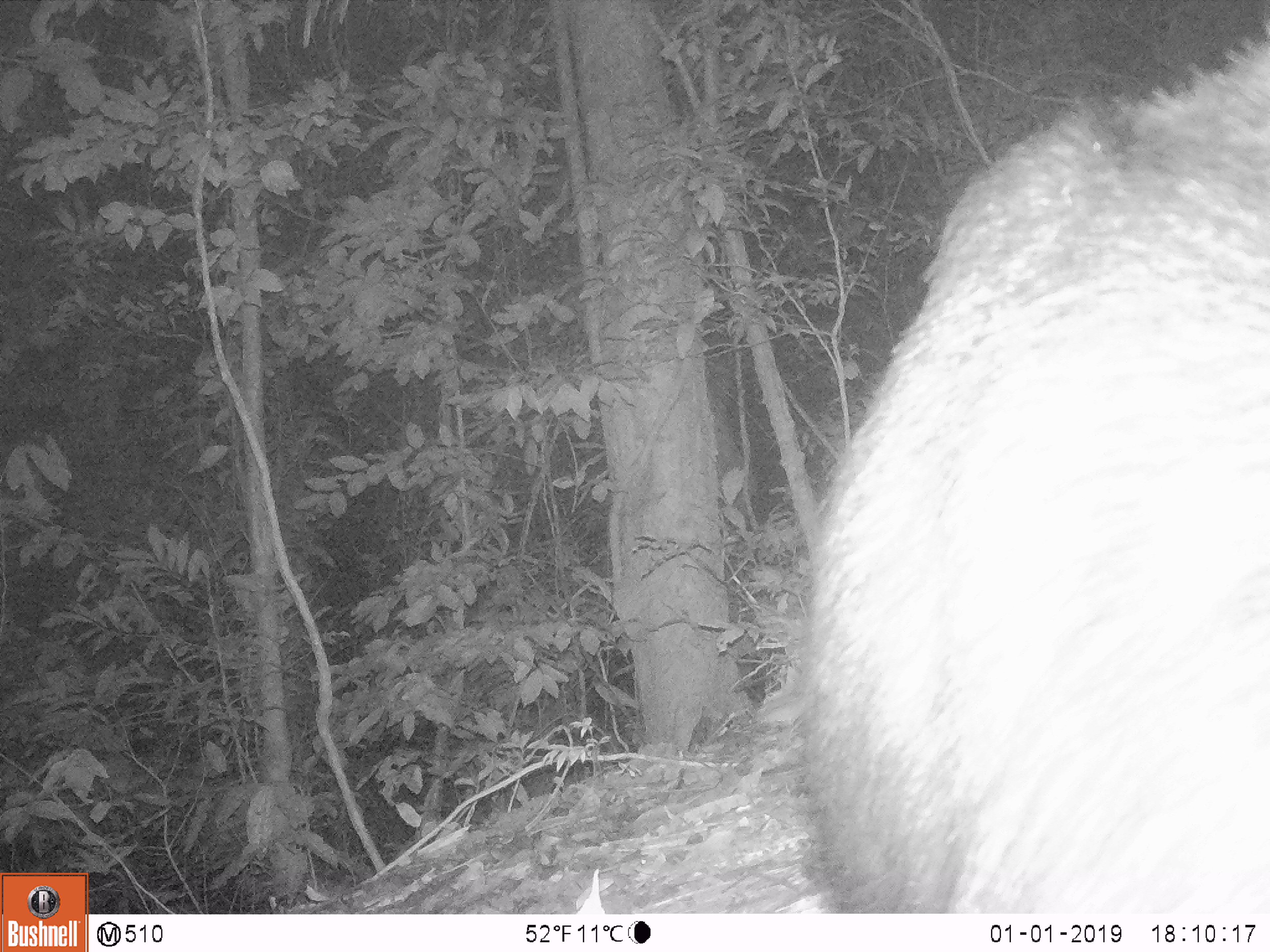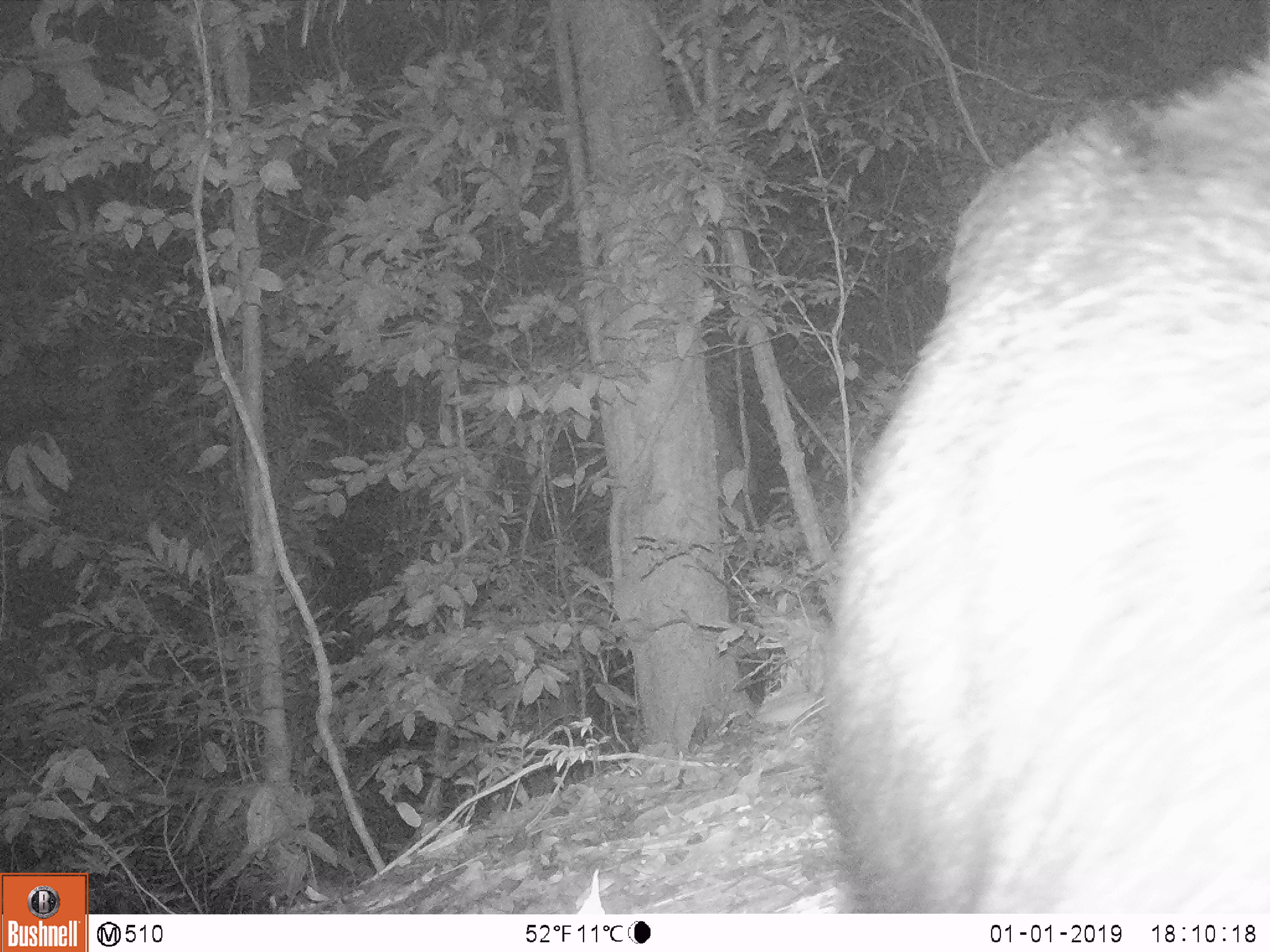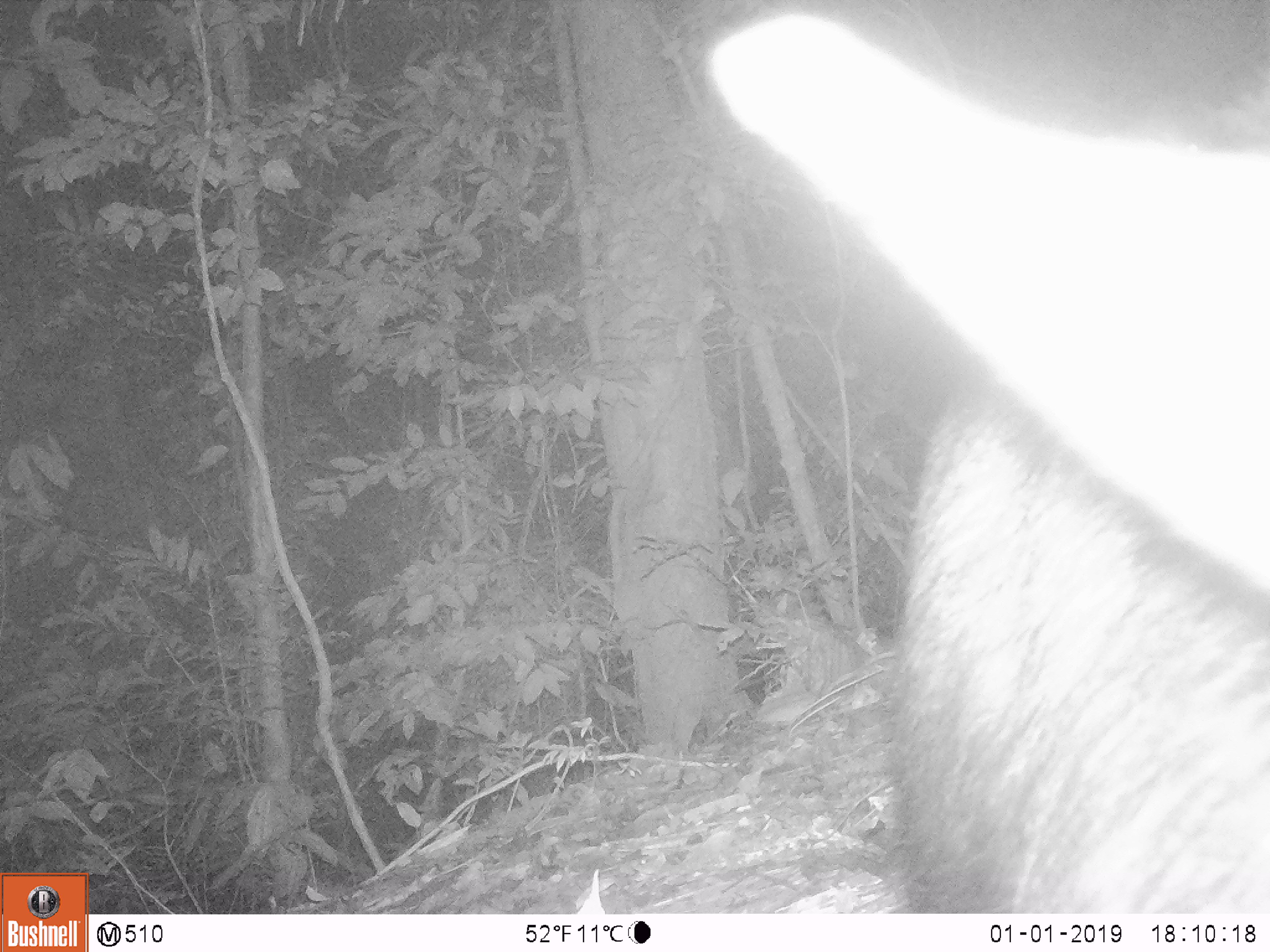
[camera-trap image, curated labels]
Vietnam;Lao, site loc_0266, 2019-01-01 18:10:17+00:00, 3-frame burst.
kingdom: Animalia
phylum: Chordata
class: Mammalia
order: Artiodactyla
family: Bovidae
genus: Capricornis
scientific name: Capricornis sumatraensis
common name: chinese serow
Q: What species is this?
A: Chinese serow (Capricornis sumatraensis).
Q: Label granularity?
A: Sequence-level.